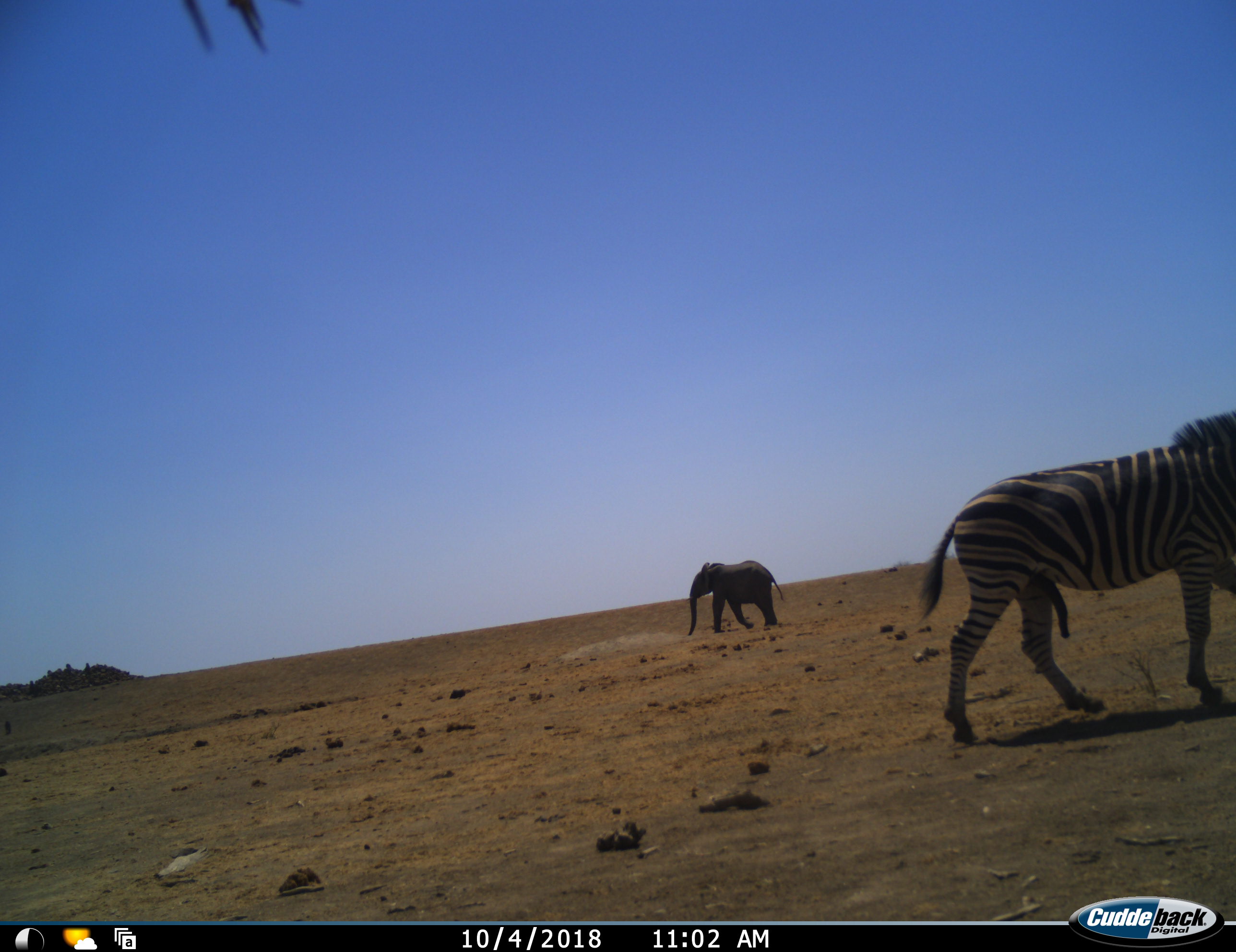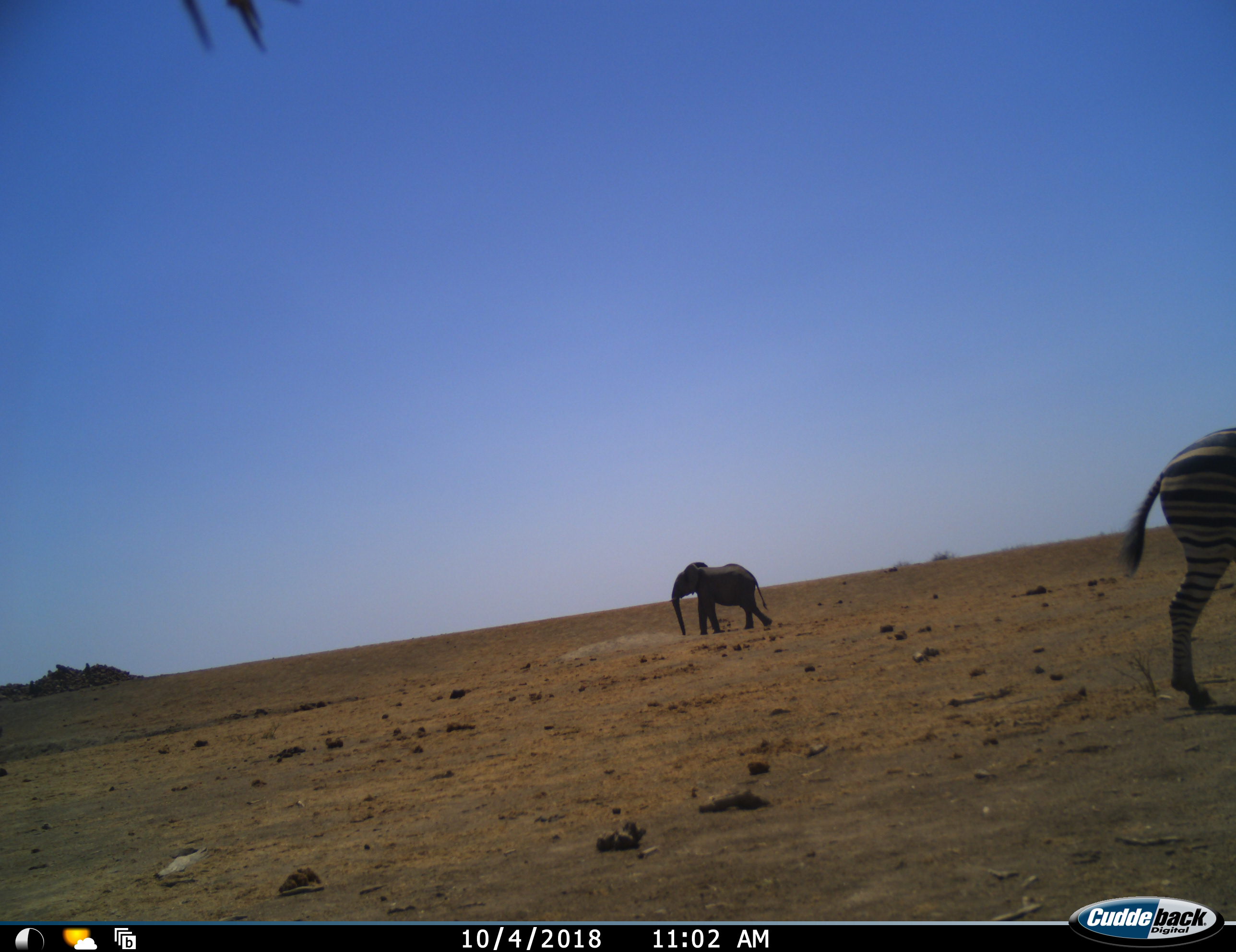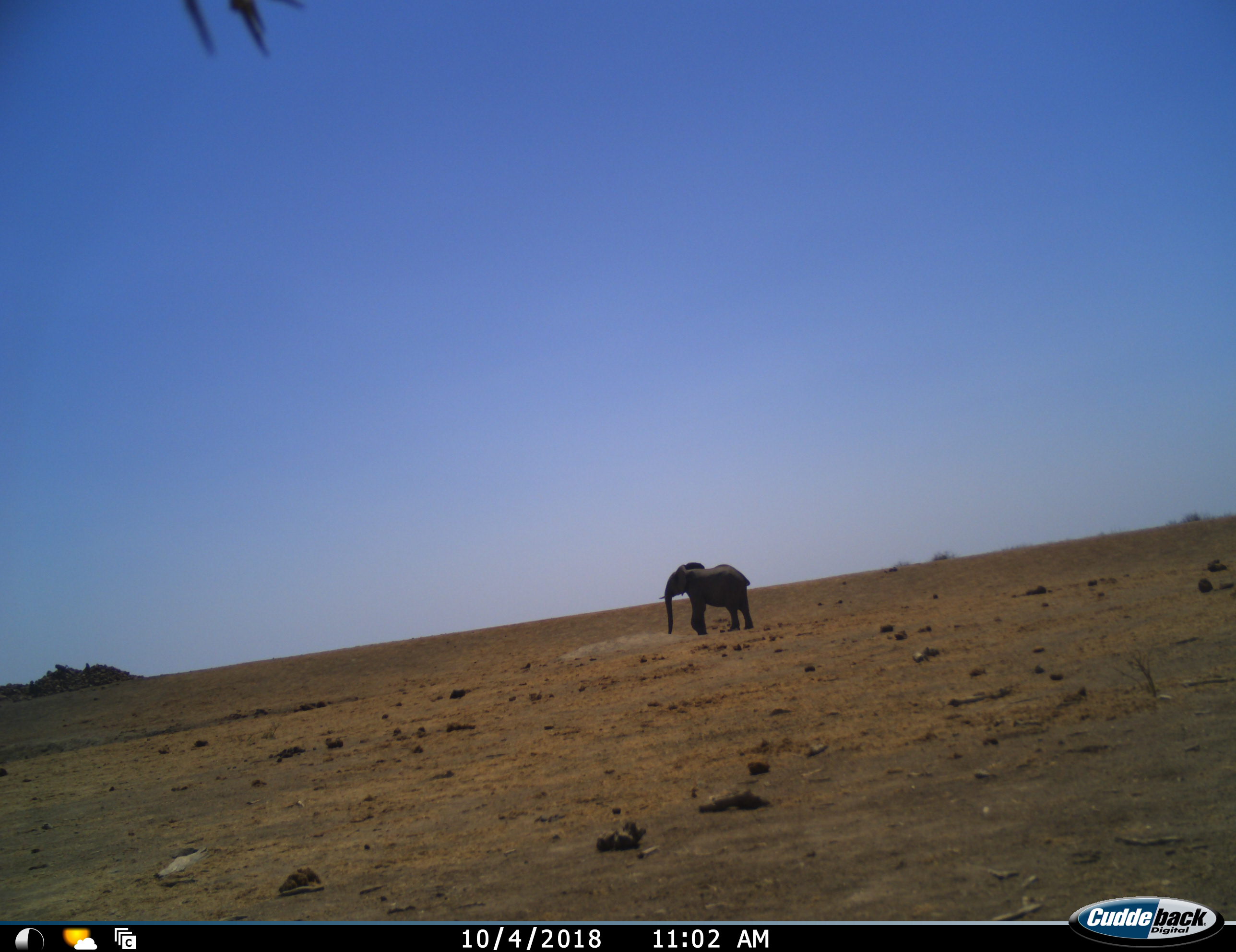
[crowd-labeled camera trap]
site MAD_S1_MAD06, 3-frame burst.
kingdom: Animalia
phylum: Chordata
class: Mammalia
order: Proboscidea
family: Elephantidae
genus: Loxodonta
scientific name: Loxodonta africana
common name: african bush elephant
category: elephant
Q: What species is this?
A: Elephant (african bush elephant) (Loxodonta africana).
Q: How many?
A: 1.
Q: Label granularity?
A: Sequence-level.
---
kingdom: Animalia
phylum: Chordata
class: Mammalia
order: Perissodactyla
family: Equidae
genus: Equus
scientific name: Equus quagga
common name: plains zebra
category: zebraplains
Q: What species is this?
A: Zebraplains (plains zebra) (Equus quagga).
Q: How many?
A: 1.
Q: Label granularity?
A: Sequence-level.